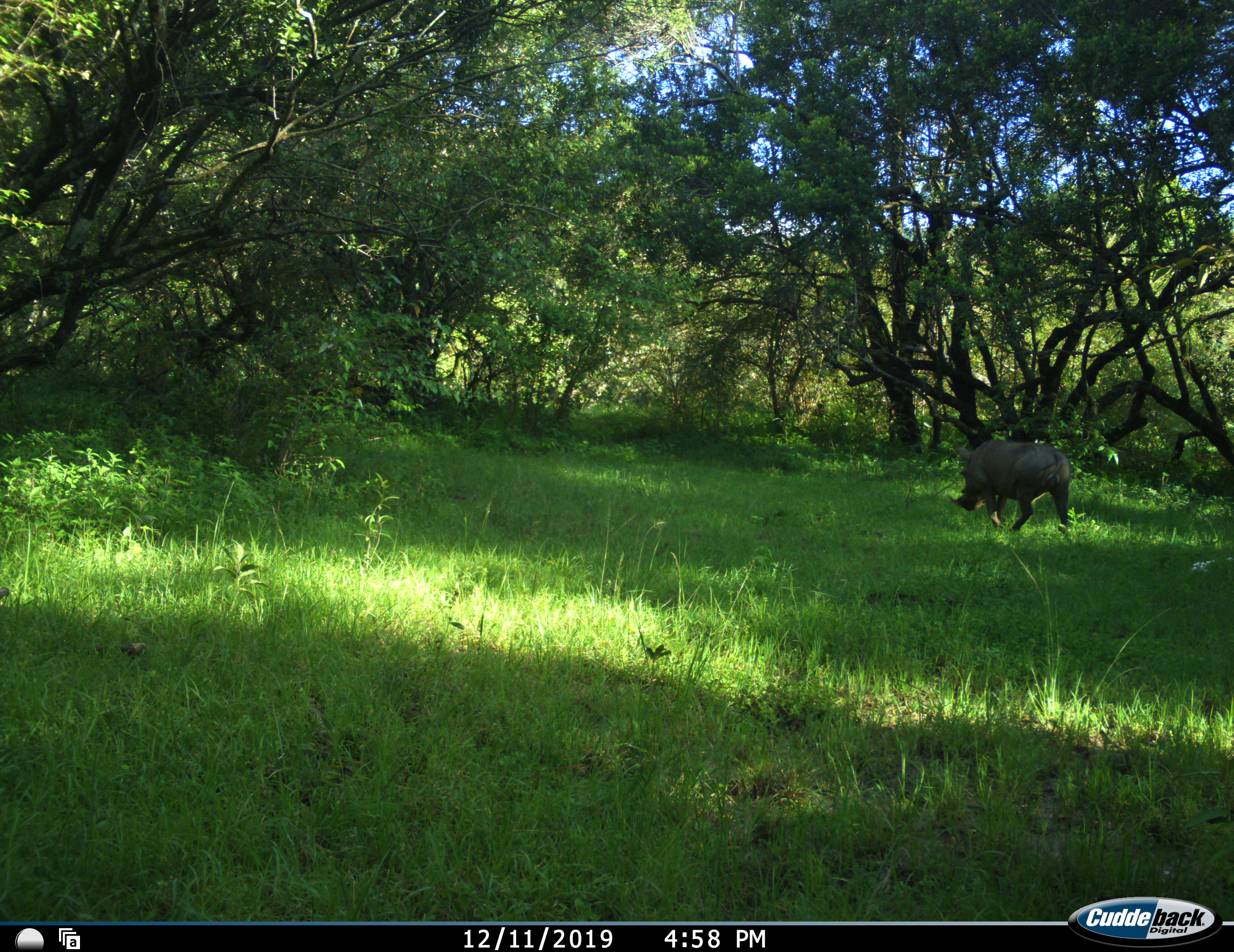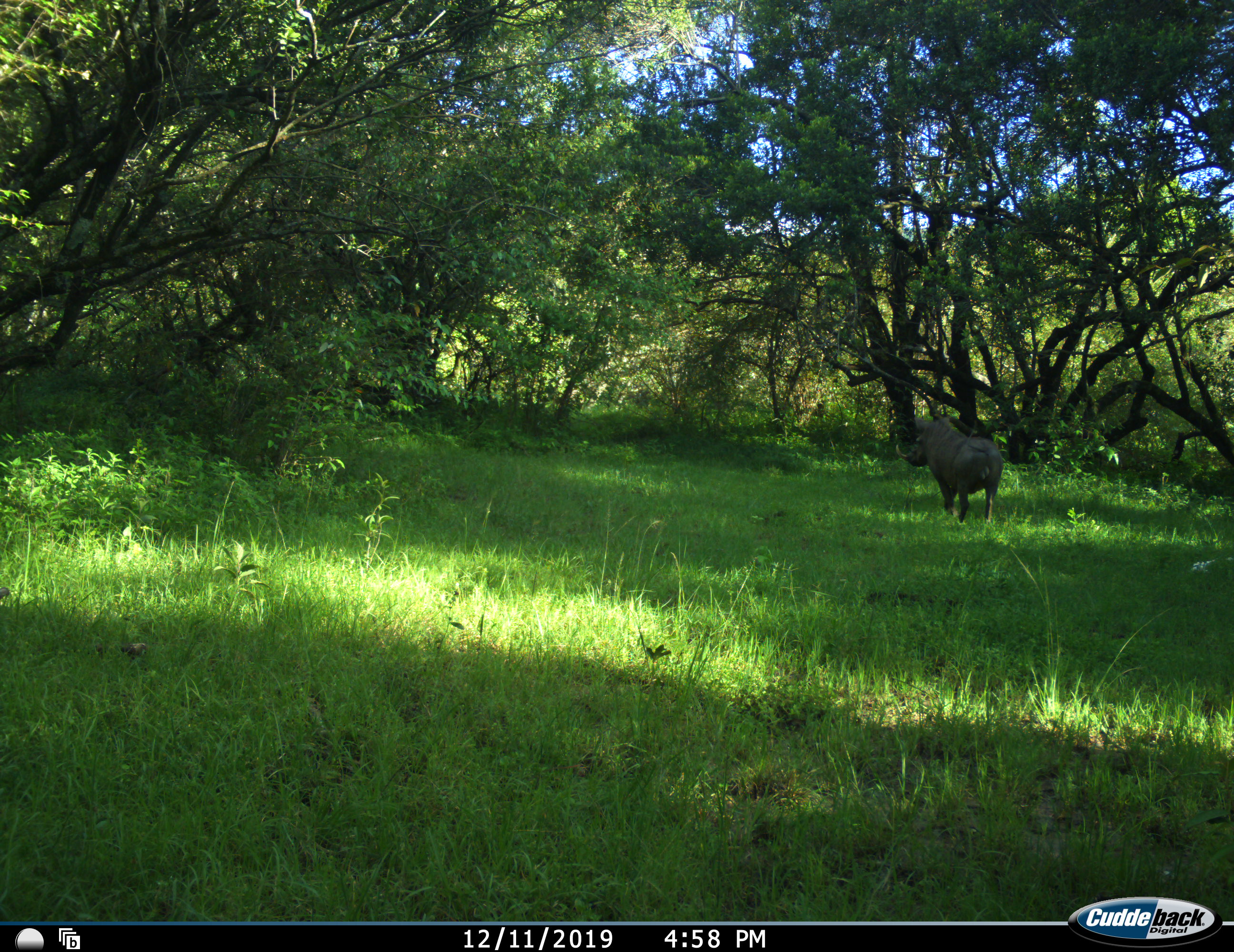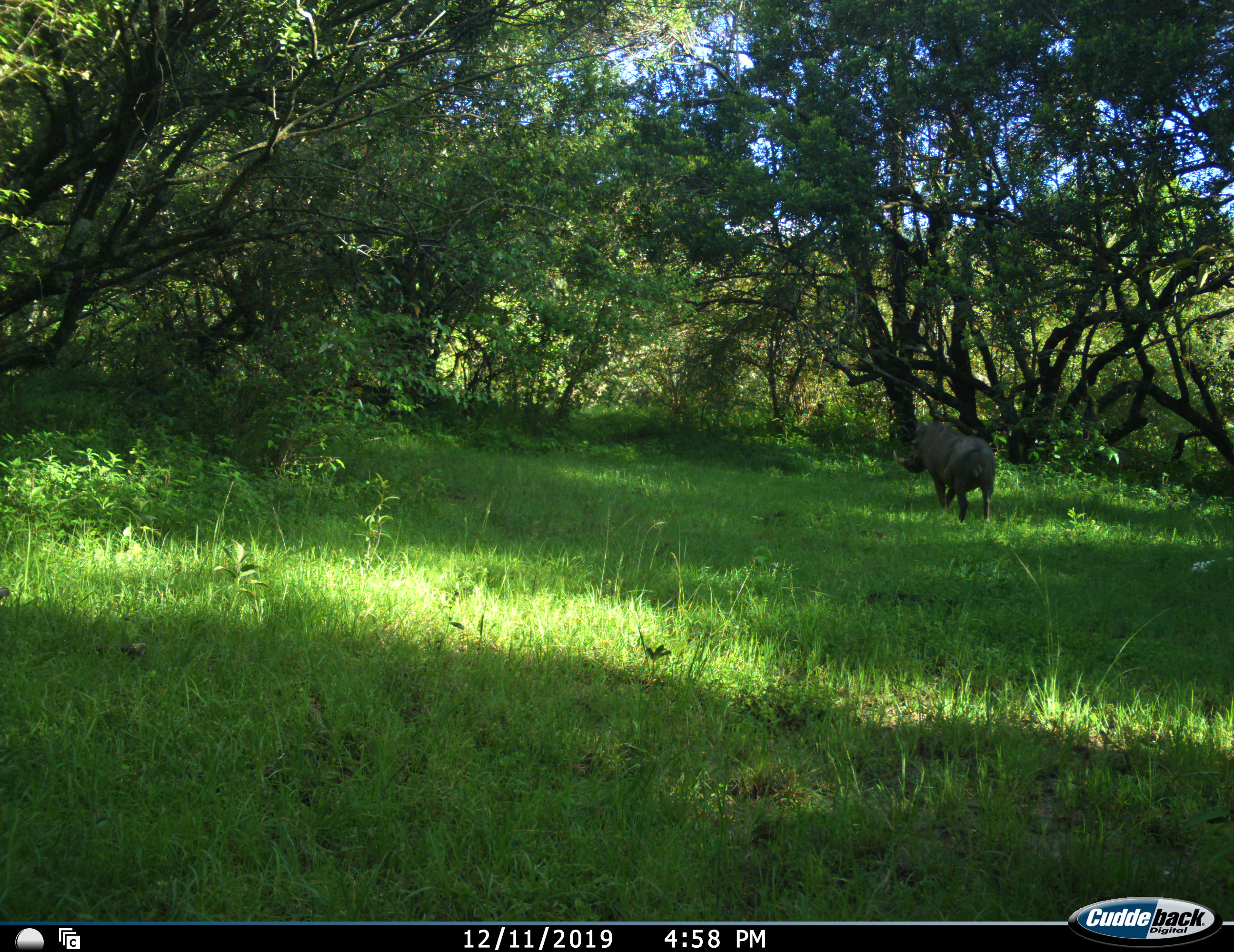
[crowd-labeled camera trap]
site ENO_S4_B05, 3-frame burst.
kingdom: Animalia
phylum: Chordata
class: Mammalia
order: Artiodactyla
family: Suidae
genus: Phacochoerus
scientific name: Phacochoerus africanus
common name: warthog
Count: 1.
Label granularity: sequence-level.